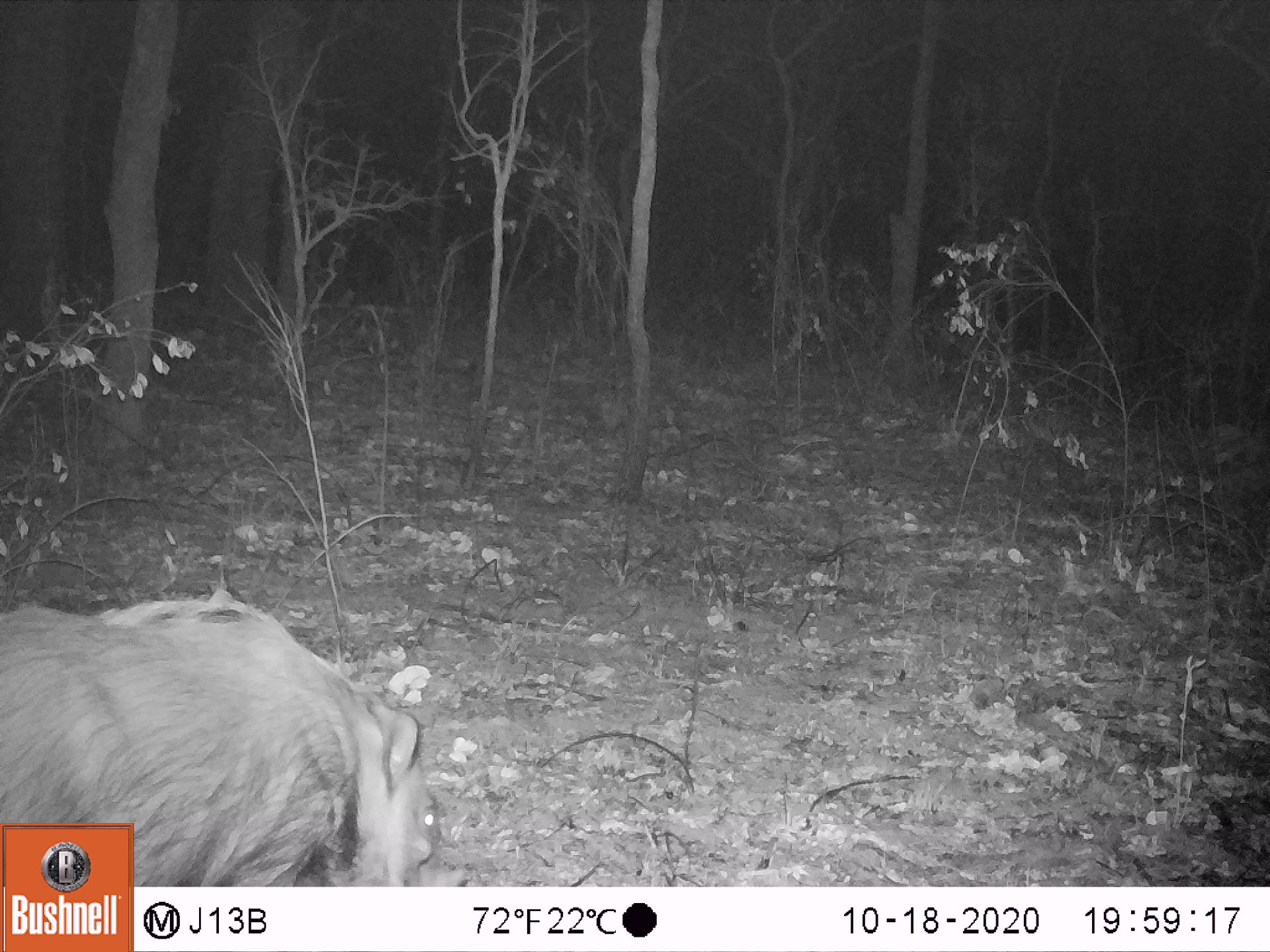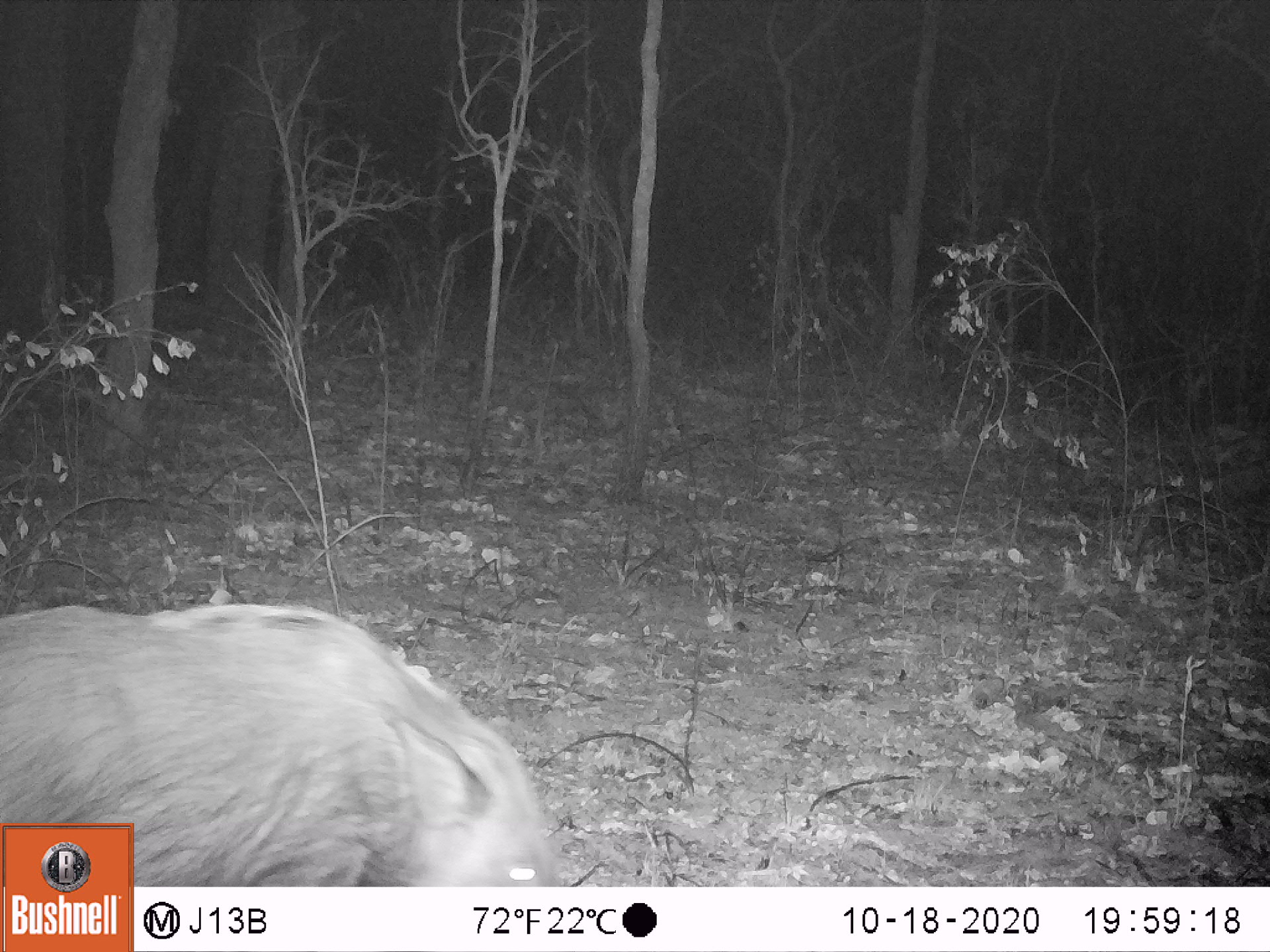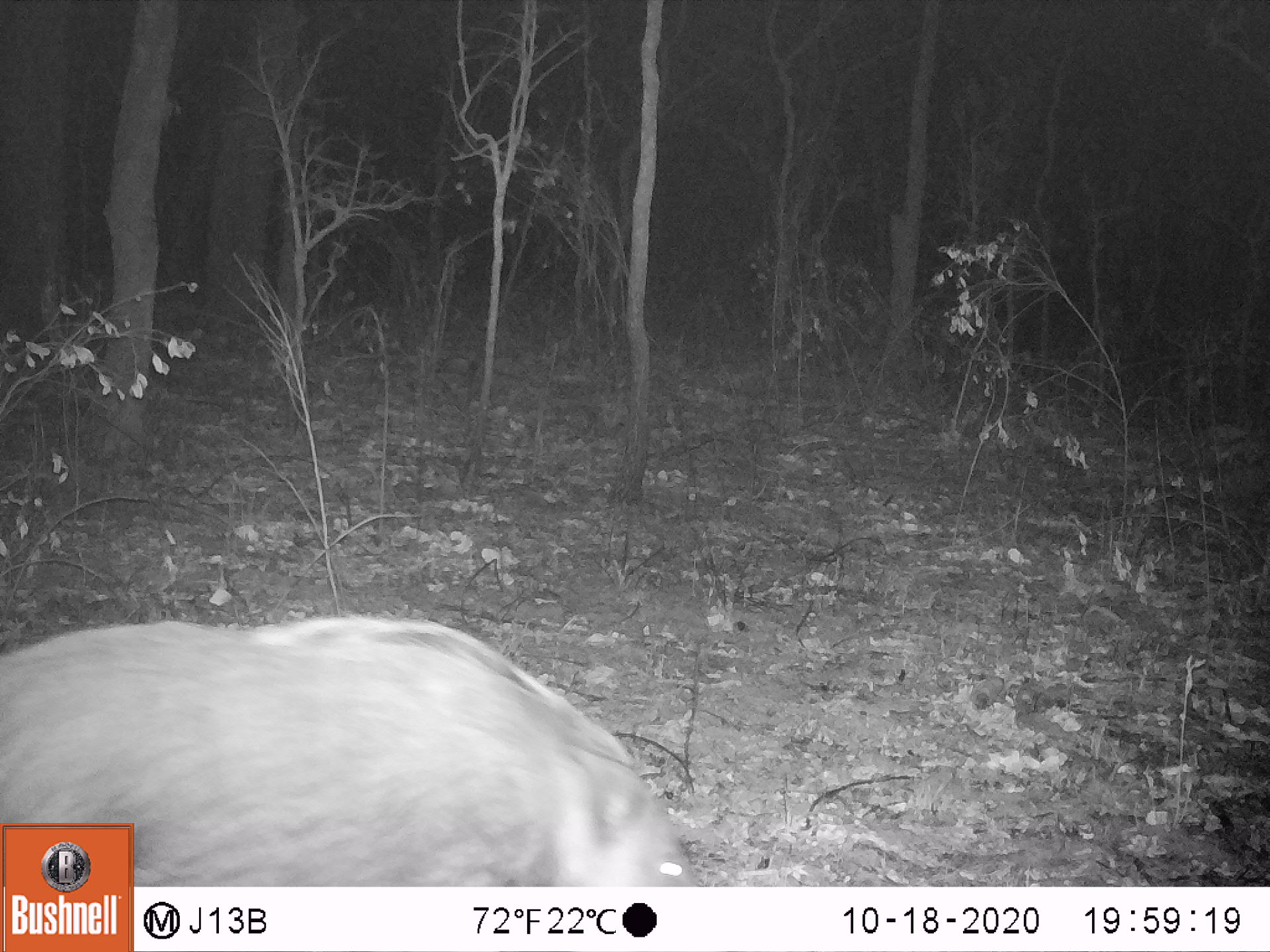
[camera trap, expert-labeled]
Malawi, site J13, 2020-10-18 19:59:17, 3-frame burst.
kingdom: Animalia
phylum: Chordata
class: Mammalia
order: Artiodactyla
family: Suidae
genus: Potamochoerus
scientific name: Potamochoerus larvatus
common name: bushpig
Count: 1.